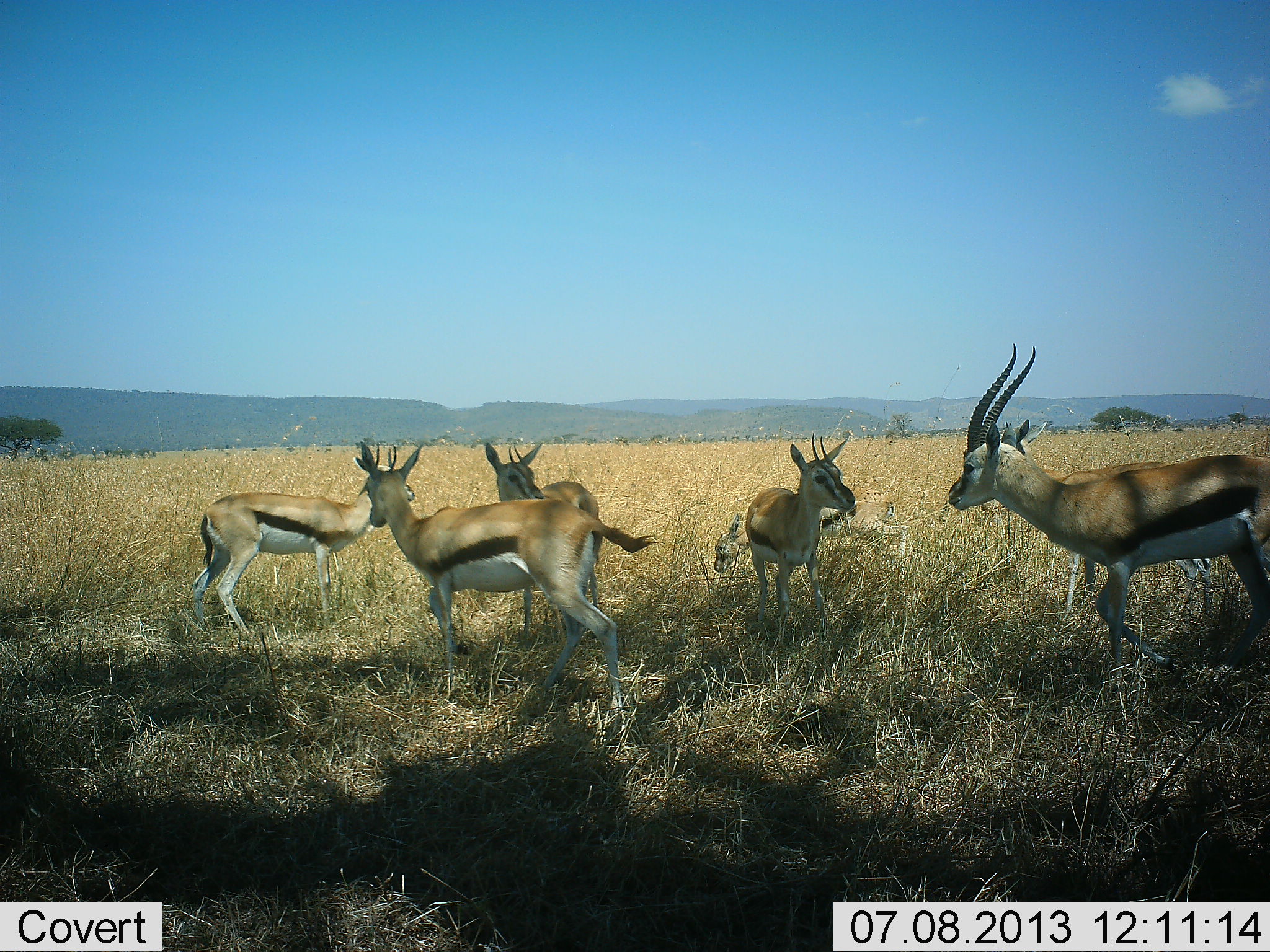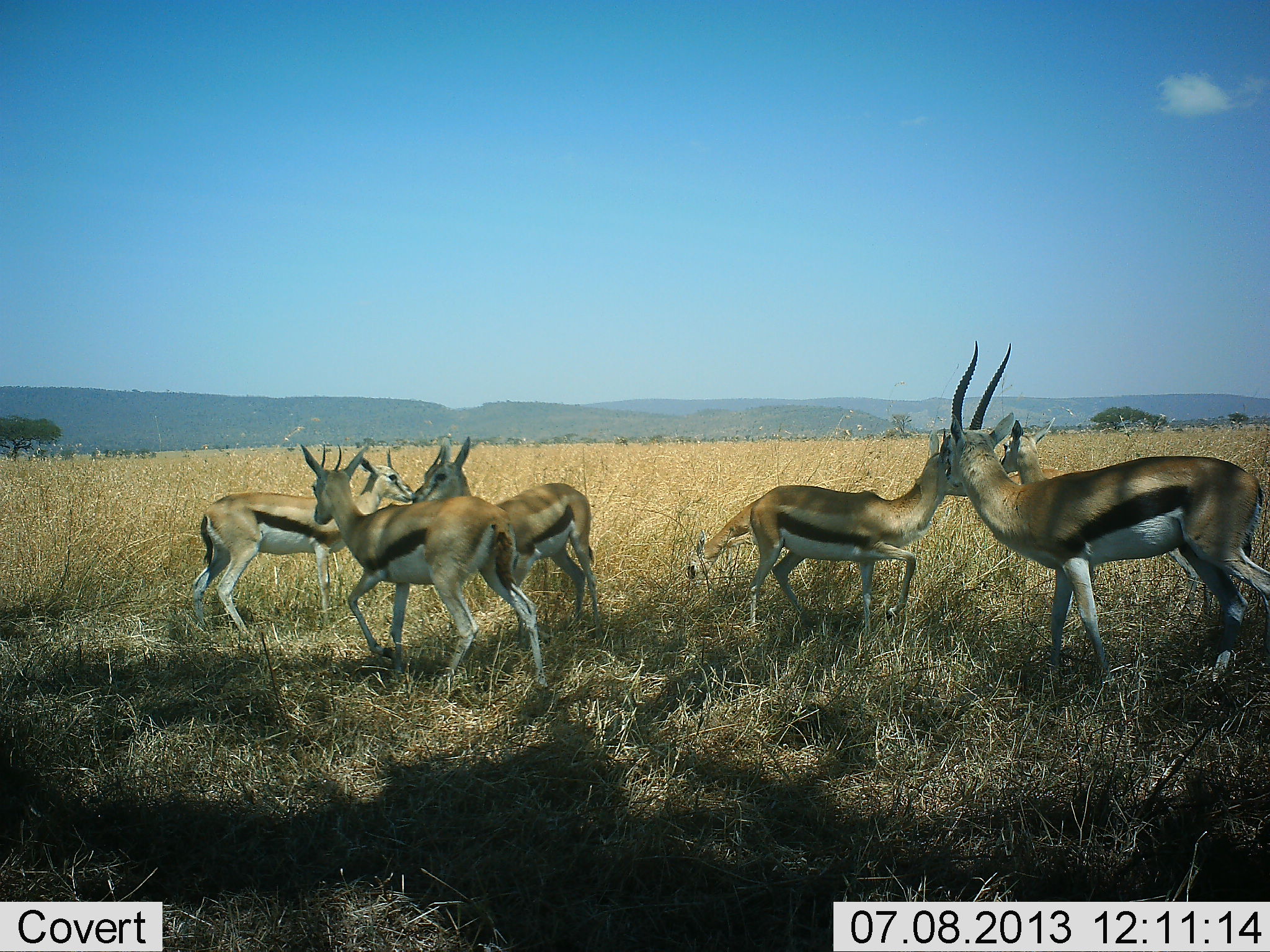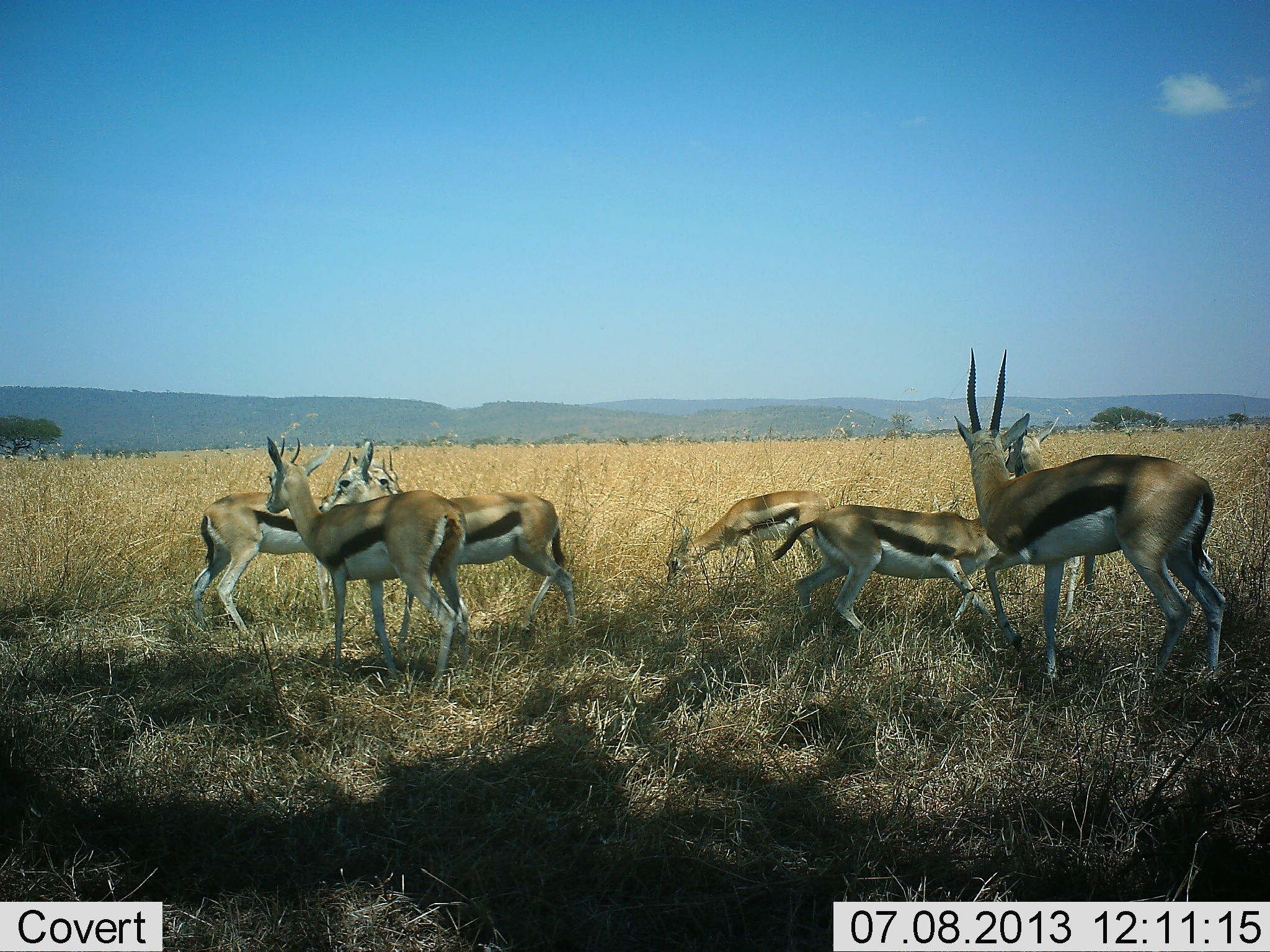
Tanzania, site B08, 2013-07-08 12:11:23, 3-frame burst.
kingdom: Animalia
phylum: Chordata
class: Mammalia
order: Artiodactyla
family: Bovidae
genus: Eudorcas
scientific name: Eudorcas thomsonii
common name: thomson's gazelle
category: gazellethomsons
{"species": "gazellethomsons (thomson's gazelle) (Eudorcas thomsonii)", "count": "7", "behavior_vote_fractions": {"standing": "53%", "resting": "0%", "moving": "58%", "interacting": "37%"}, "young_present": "21%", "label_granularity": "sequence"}